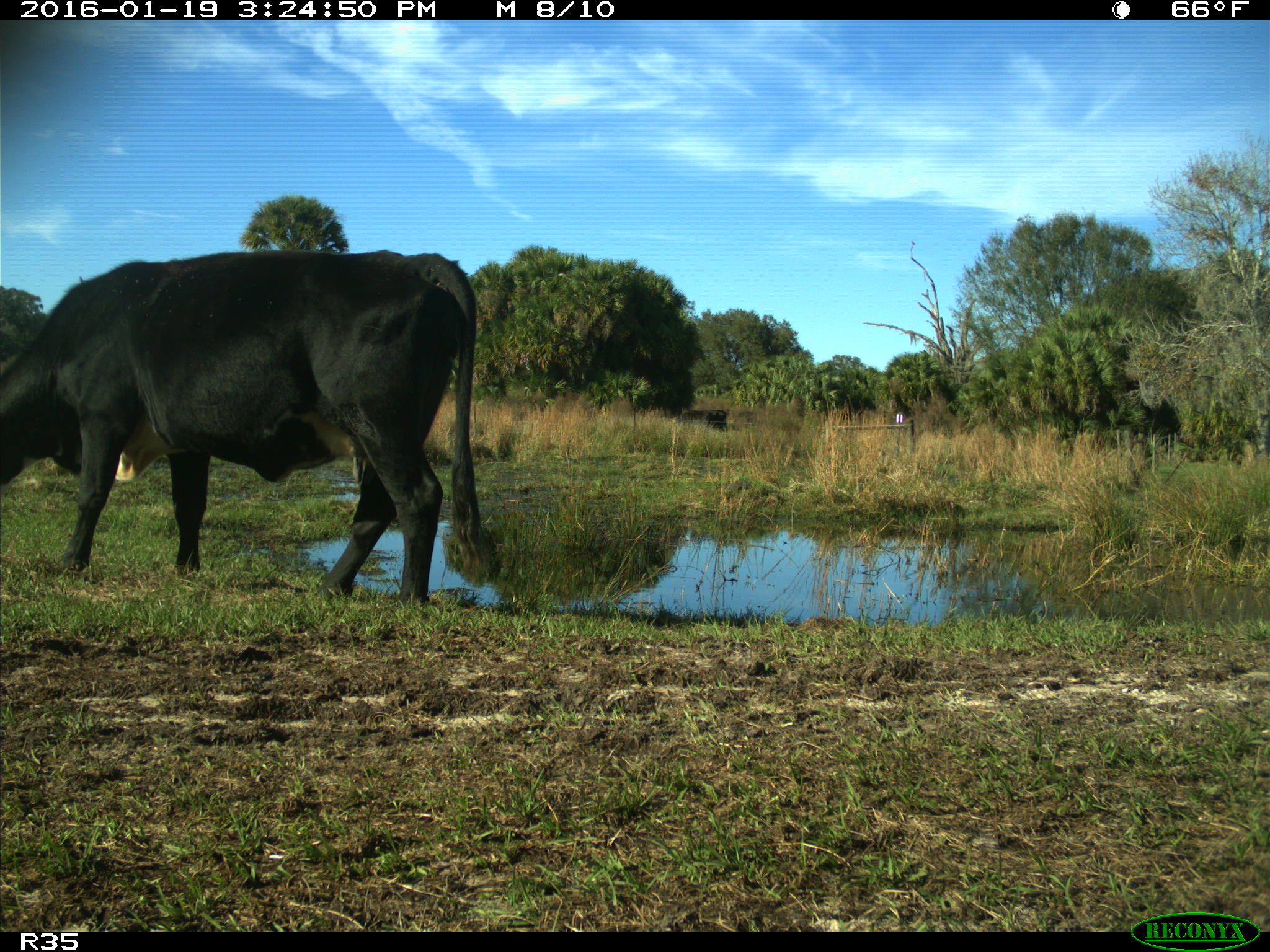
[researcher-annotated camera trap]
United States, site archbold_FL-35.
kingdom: Animalia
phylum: Chordata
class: Mammalia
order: Artiodactyla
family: Bovidae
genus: Bos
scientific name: Bos taurus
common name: domestic cow